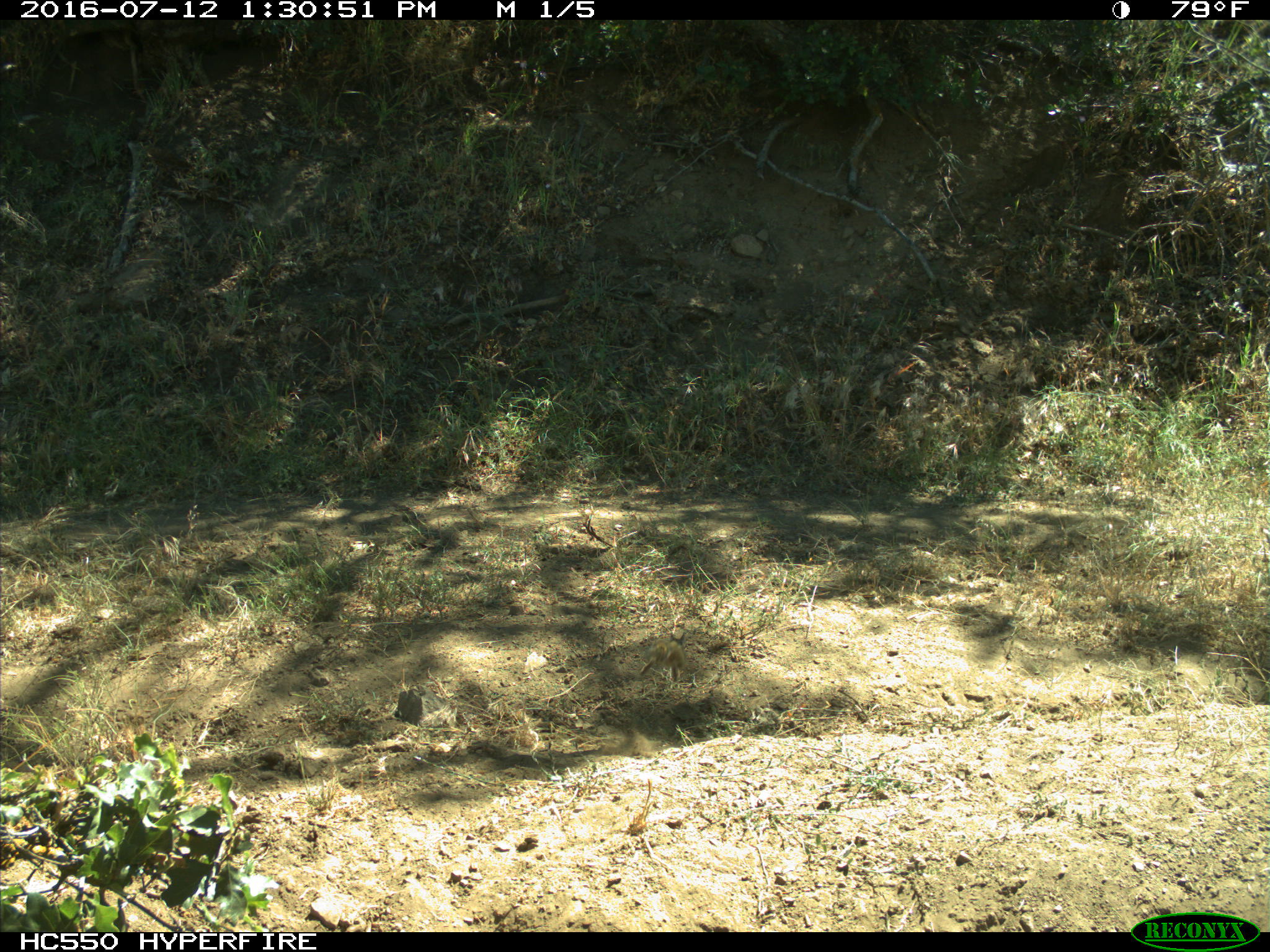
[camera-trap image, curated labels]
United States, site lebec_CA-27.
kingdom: Animalia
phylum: Chordata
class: Mammalia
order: Rodentia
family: Sciuridae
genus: Tamias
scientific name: Tamias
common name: chipmunk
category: unidentified chipmunk